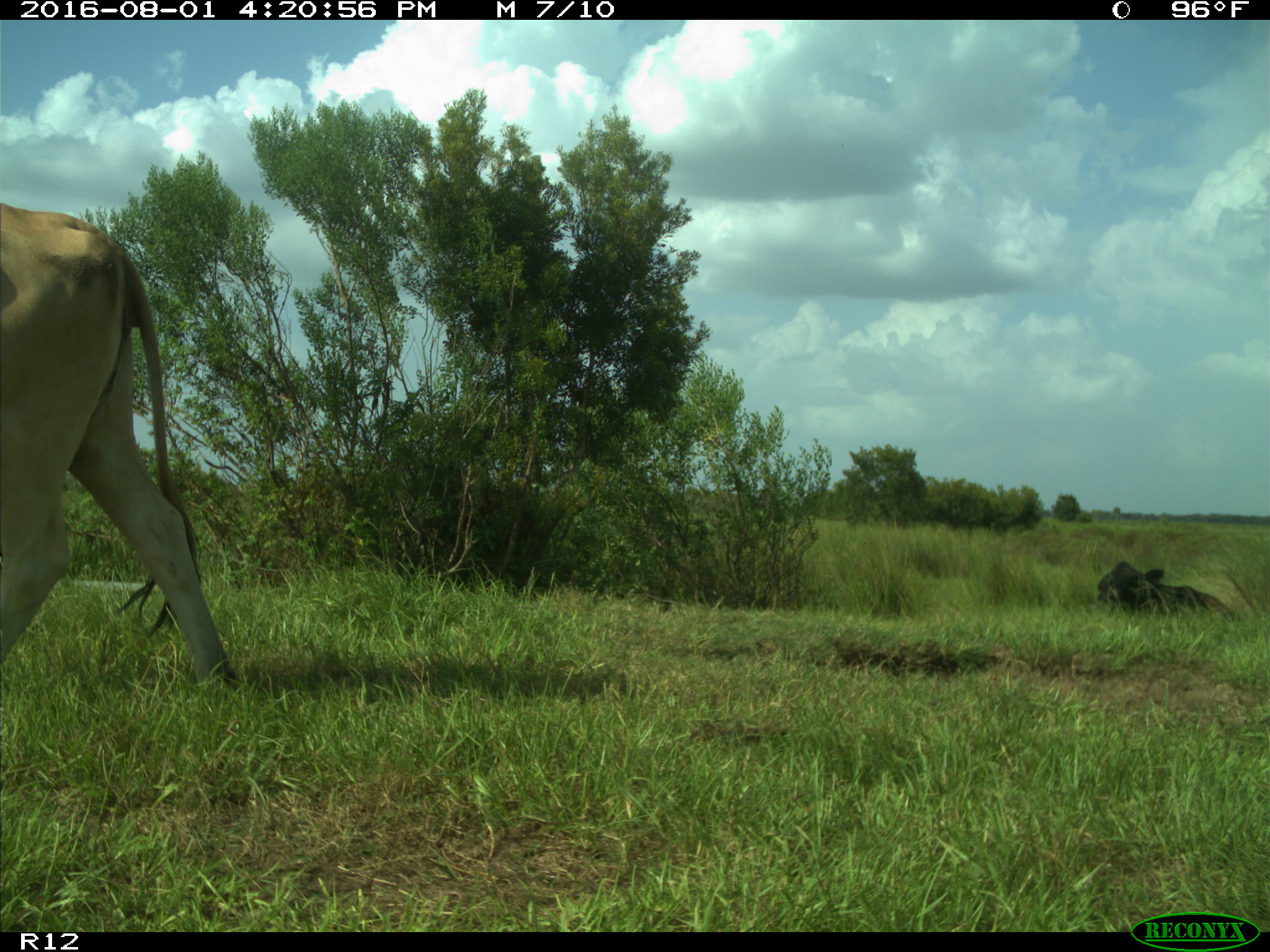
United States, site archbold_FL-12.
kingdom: Animalia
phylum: Chordata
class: Mammalia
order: Artiodactyla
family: Bovidae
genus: Bos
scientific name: Bos taurus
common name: domestic cow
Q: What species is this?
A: Bos taurus (domestic cow).